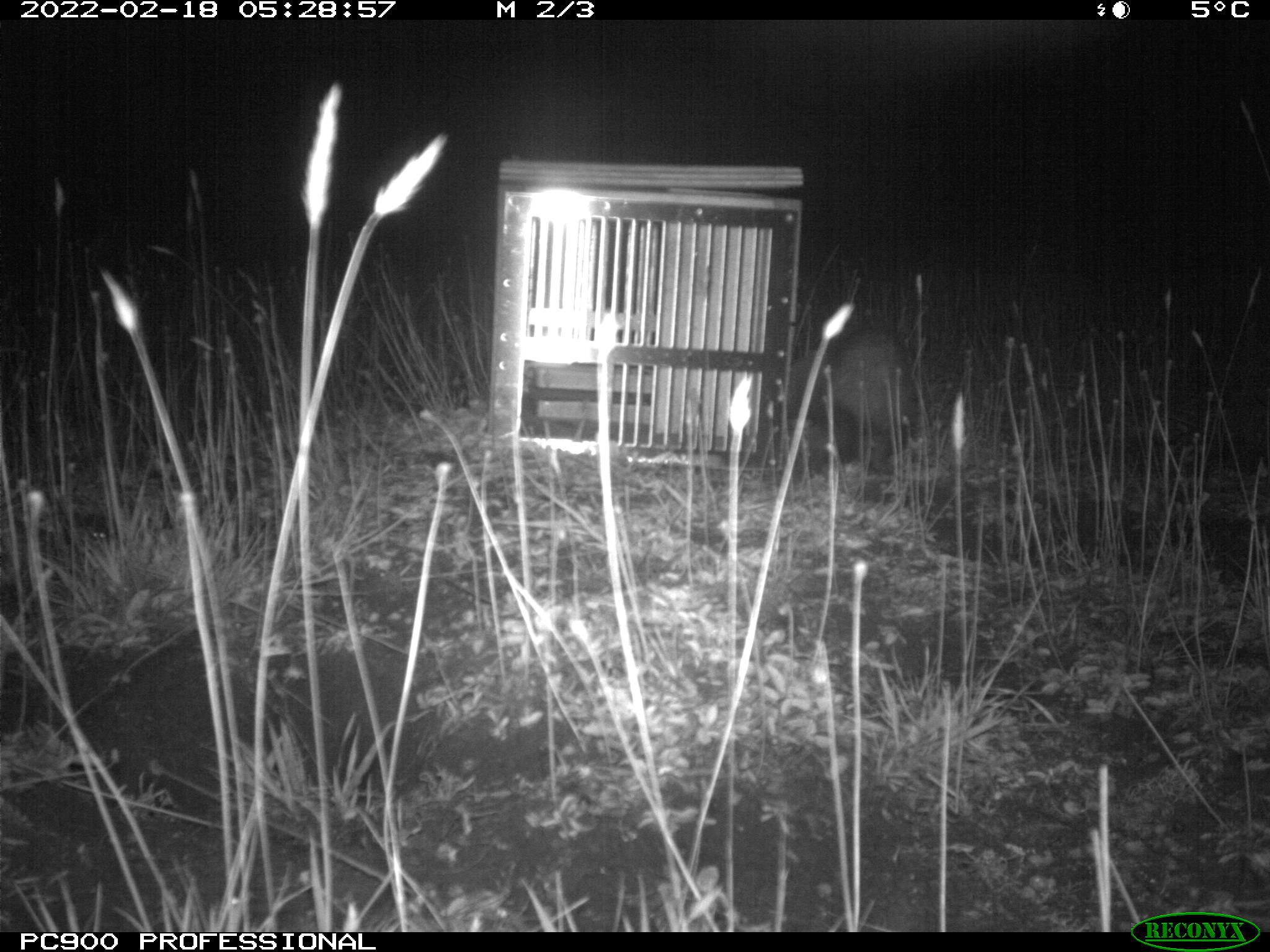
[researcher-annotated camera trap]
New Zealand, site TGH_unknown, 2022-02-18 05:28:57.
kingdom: Animalia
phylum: Chordata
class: Mammalia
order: Carnivora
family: Mustelidae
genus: Mustela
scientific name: Mustela furo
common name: ferret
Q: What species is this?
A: Ferret (Mustela furo).